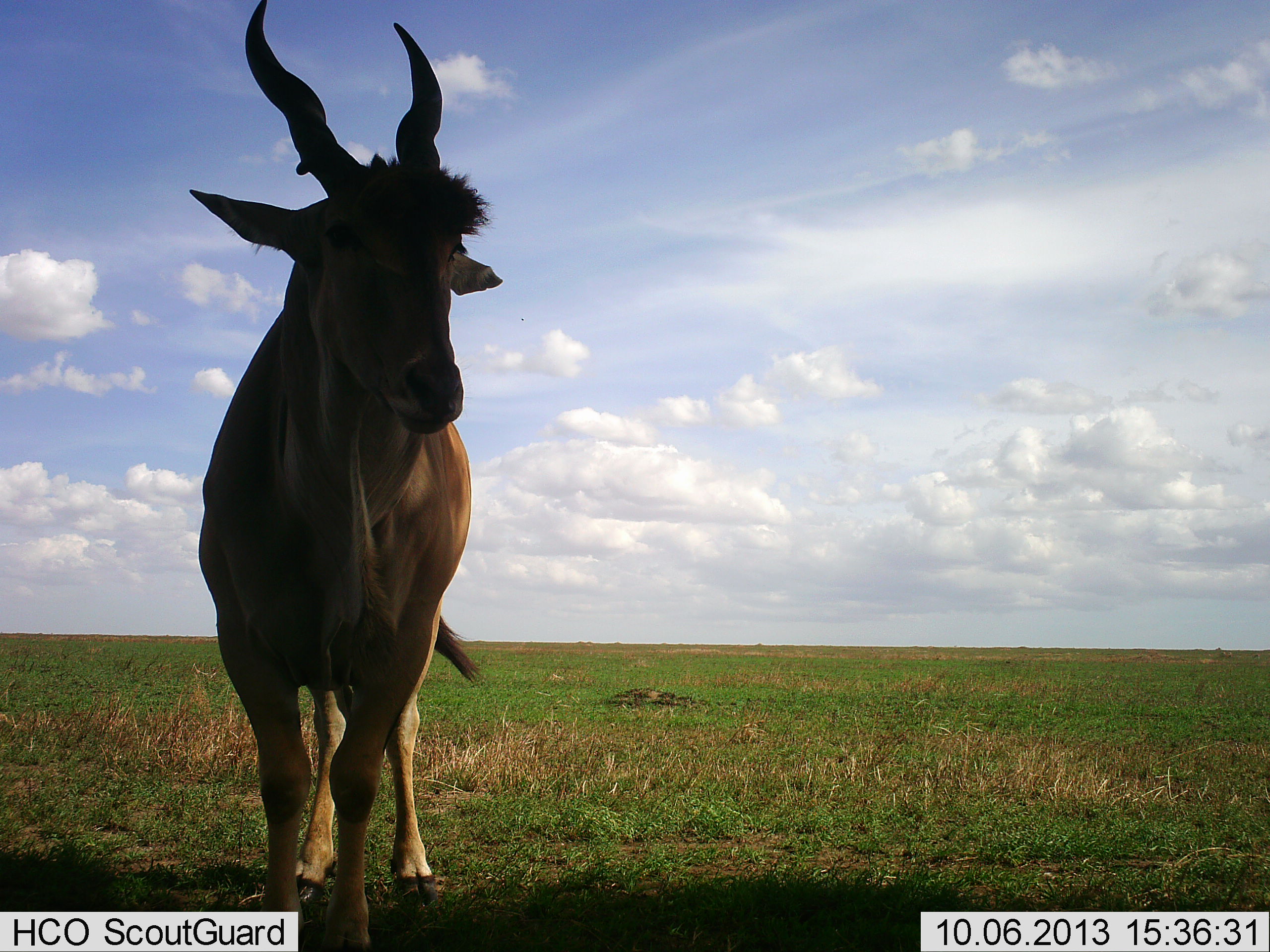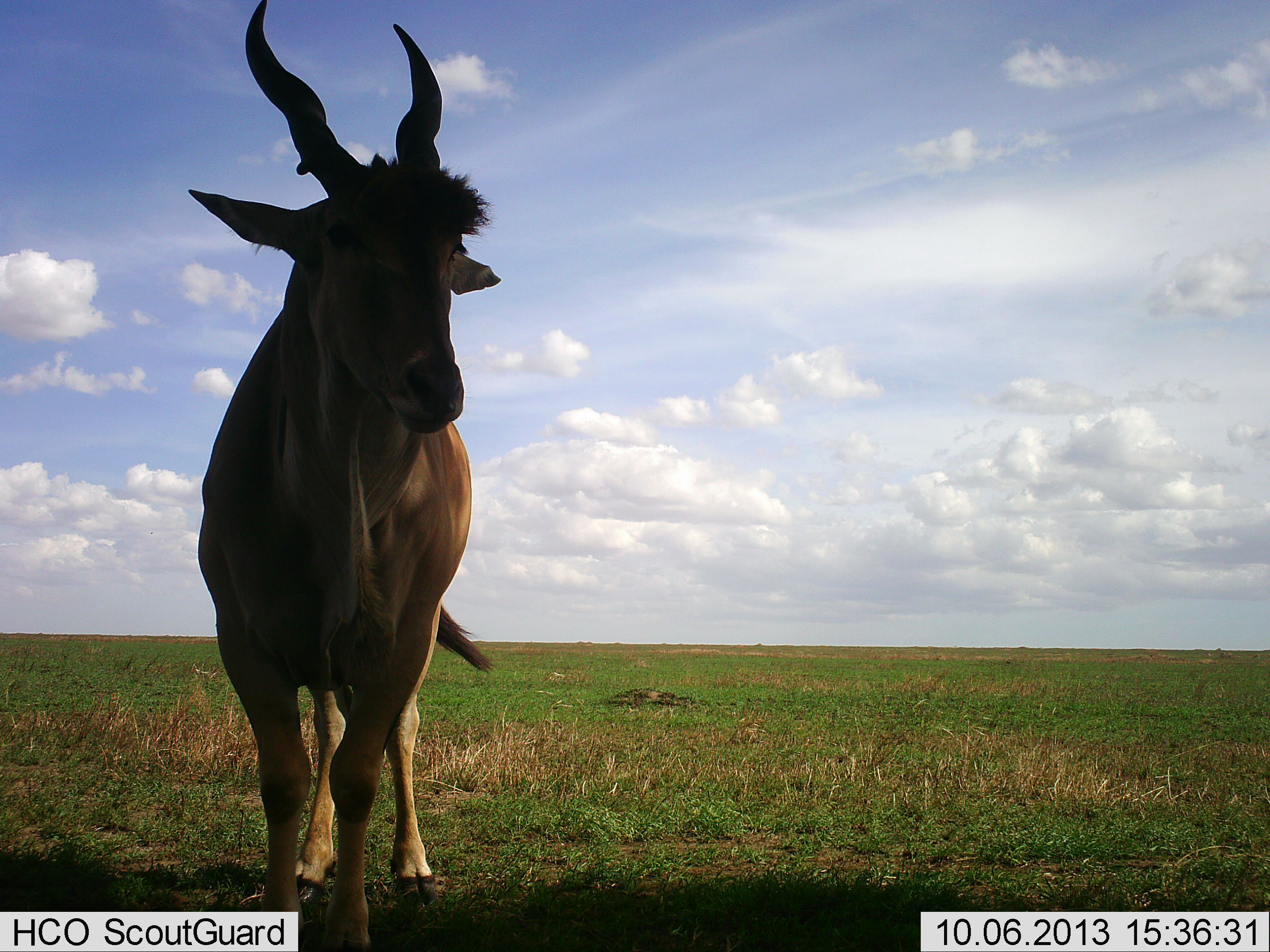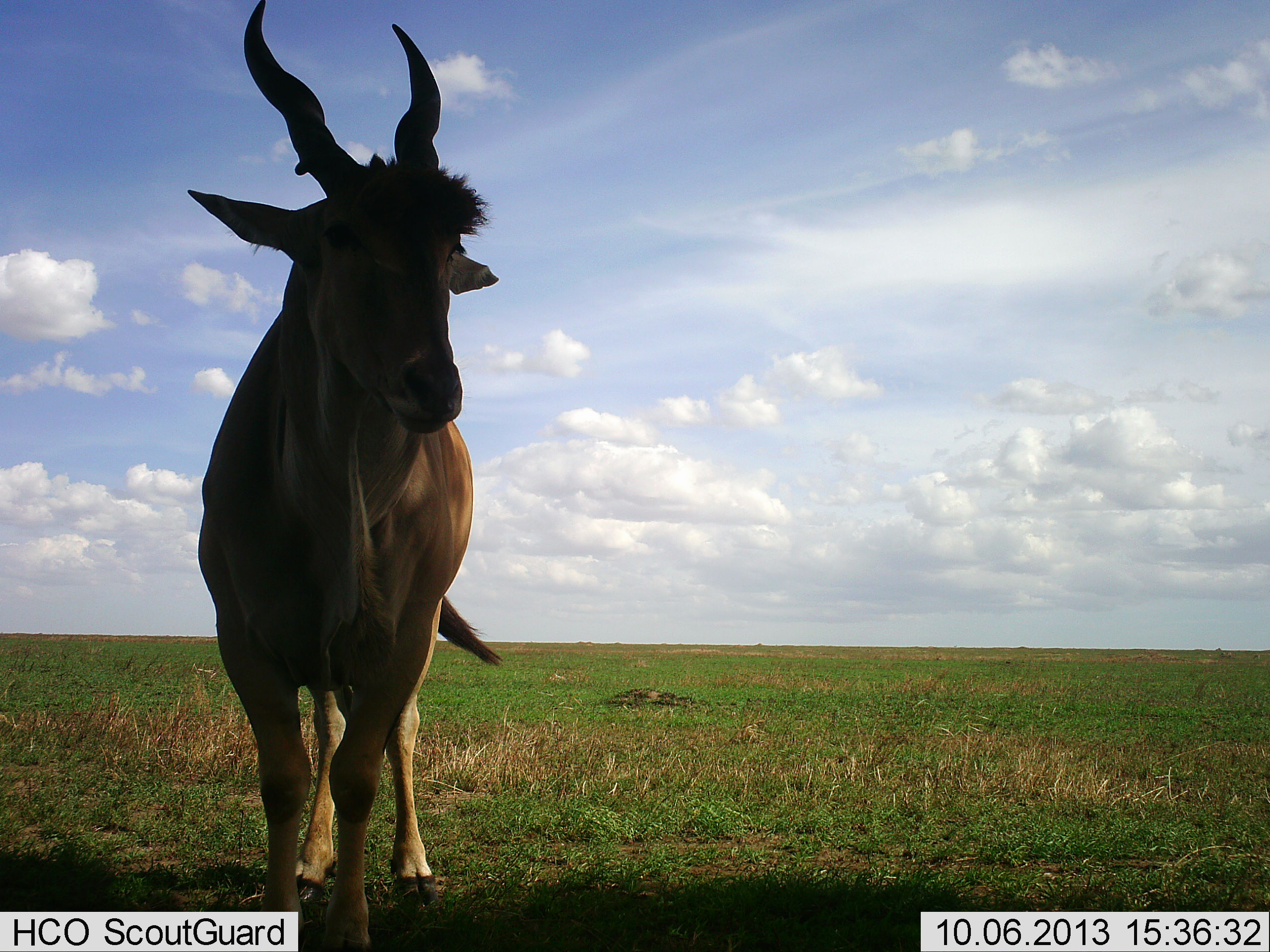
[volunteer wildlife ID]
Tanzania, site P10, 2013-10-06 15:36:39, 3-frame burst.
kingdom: Animalia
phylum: Chordata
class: Mammalia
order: Artiodactyla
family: Bovidae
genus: Tragelaphus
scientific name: Tragelaphus oryx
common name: eland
Eland (Tragelaphus oryx), count 1. Behavior (volunteer vote fractions): standing 100%, resting 4%, moving 0%, interacting 0%. Young present (vote fraction): 0%. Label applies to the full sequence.